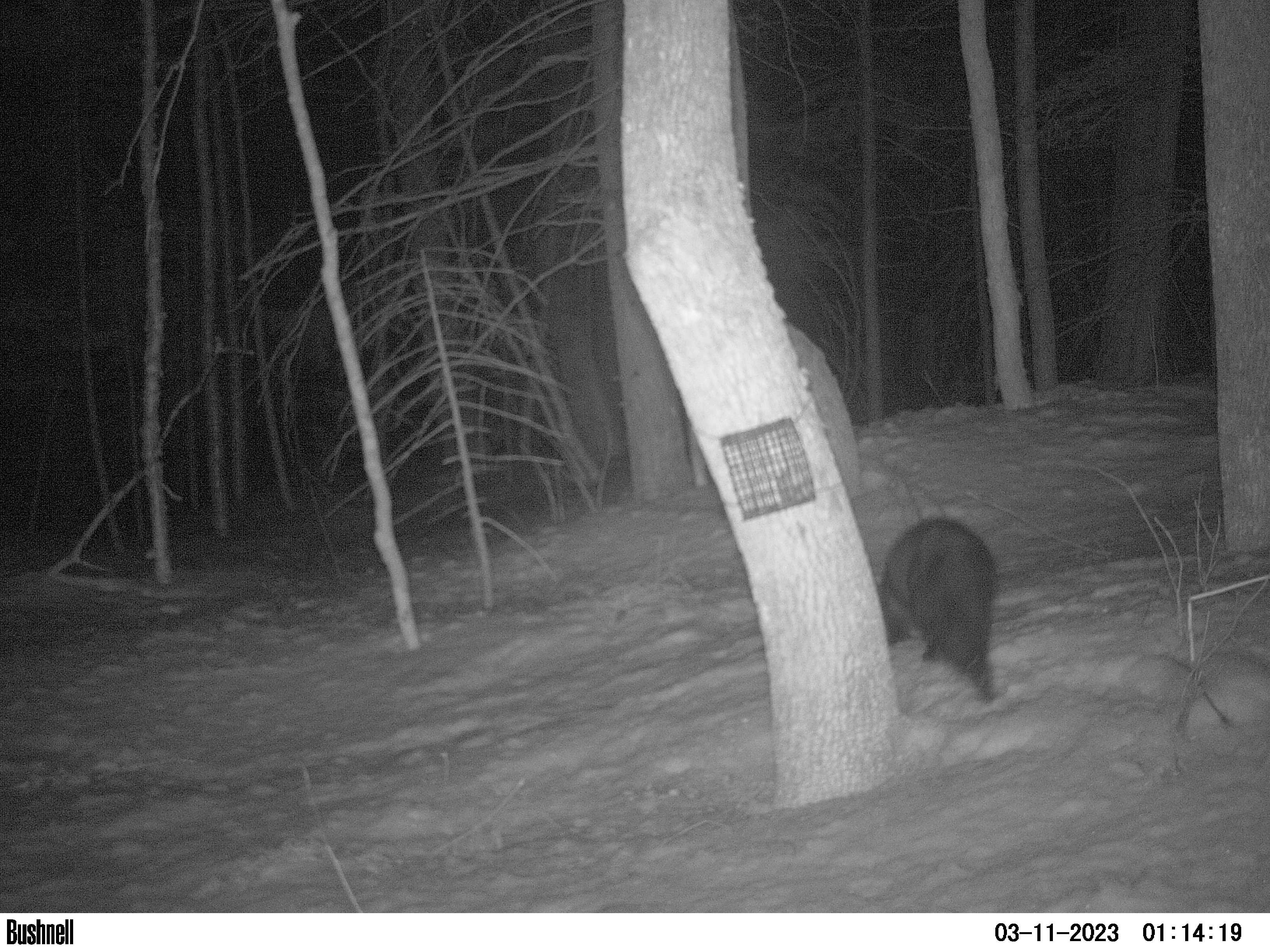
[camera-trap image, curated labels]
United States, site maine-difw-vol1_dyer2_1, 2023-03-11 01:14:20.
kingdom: Animalia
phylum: Chordata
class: Mammalia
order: Carnivora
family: Mustelidae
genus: Pekania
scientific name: Pekania pennanti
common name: fisher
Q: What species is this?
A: Fisher (Pekania pennanti).